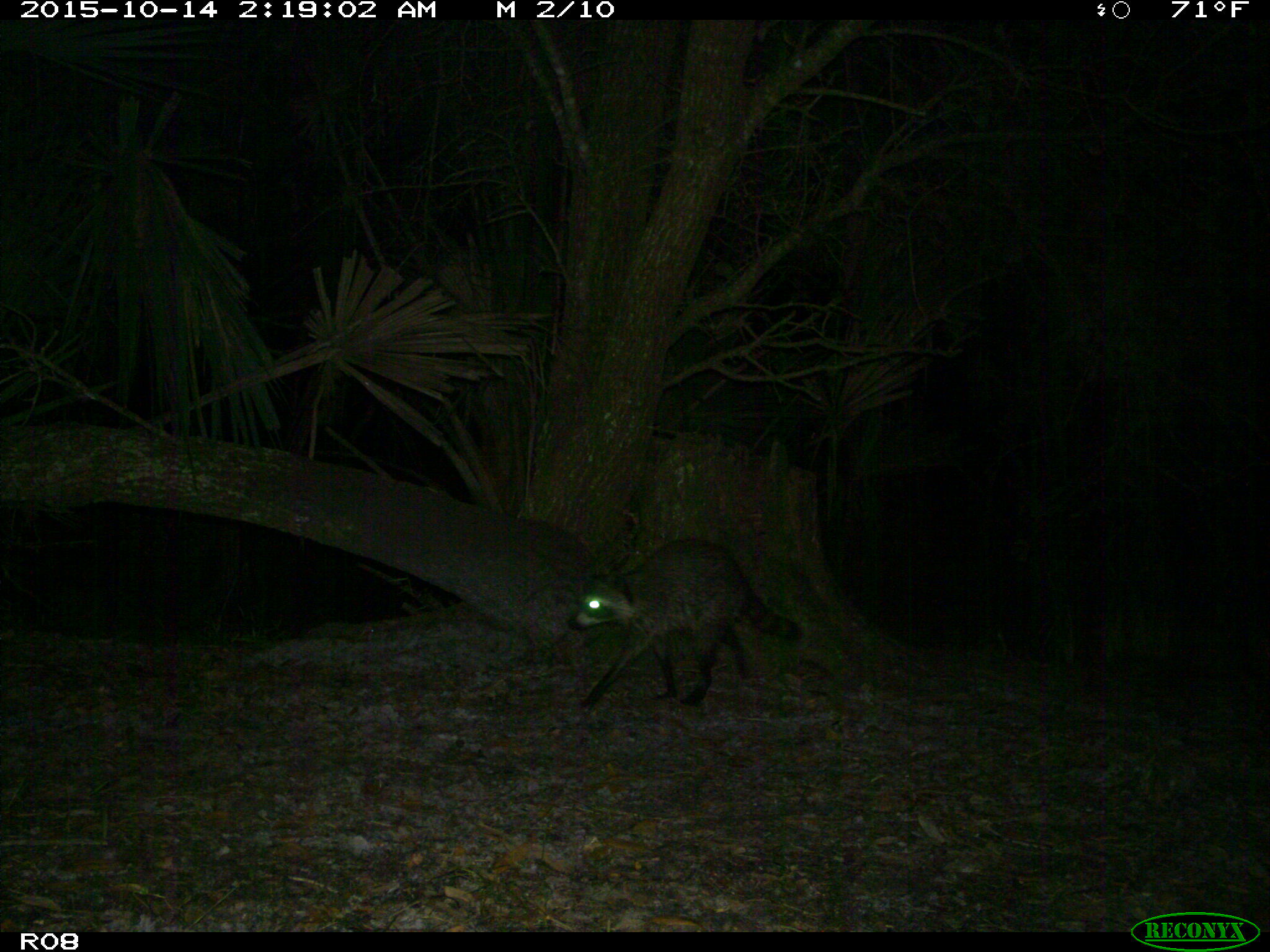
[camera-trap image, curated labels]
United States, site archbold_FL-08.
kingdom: Animalia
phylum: Chordata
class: Mammalia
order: Carnivora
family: Procyonidae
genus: Procyon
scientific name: Procyon lotor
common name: common raccoon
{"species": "Procyon lotor (common raccoon)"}